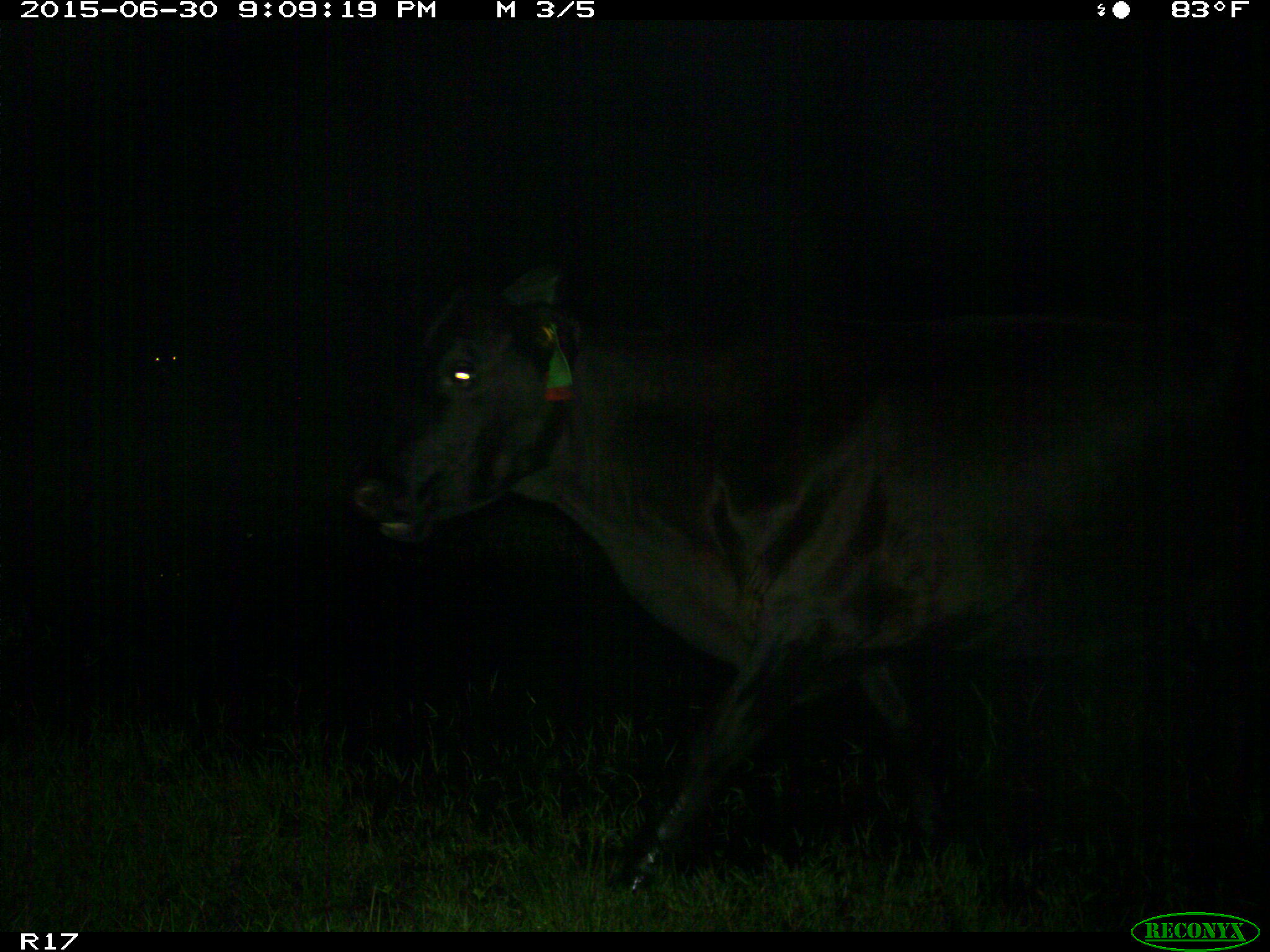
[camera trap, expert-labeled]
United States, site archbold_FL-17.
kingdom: Animalia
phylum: Chordata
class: Mammalia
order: Artiodactyla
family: Bovidae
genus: Bos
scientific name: Bos taurus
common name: domestic cow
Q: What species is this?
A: Bos taurus (domestic cow).